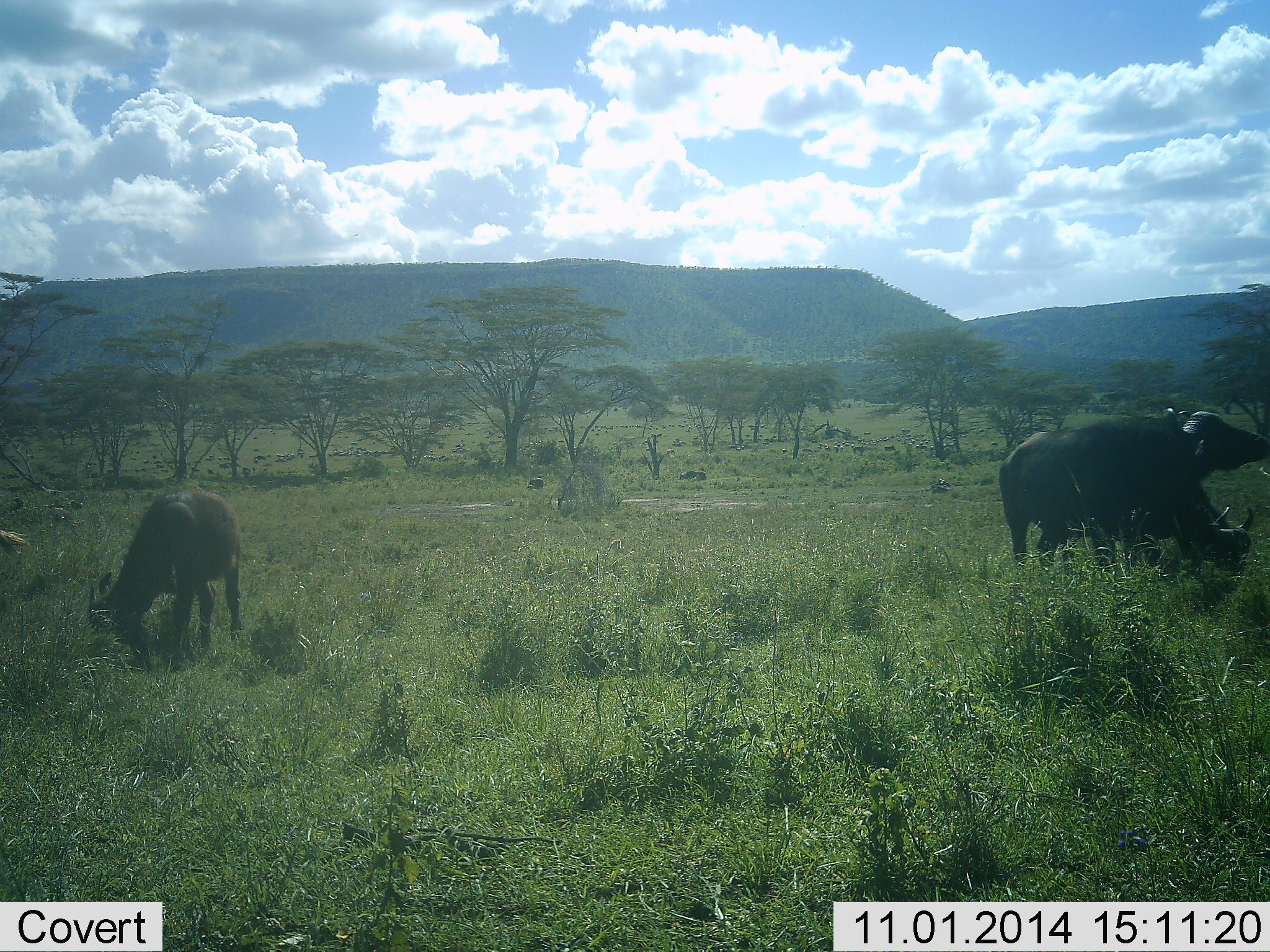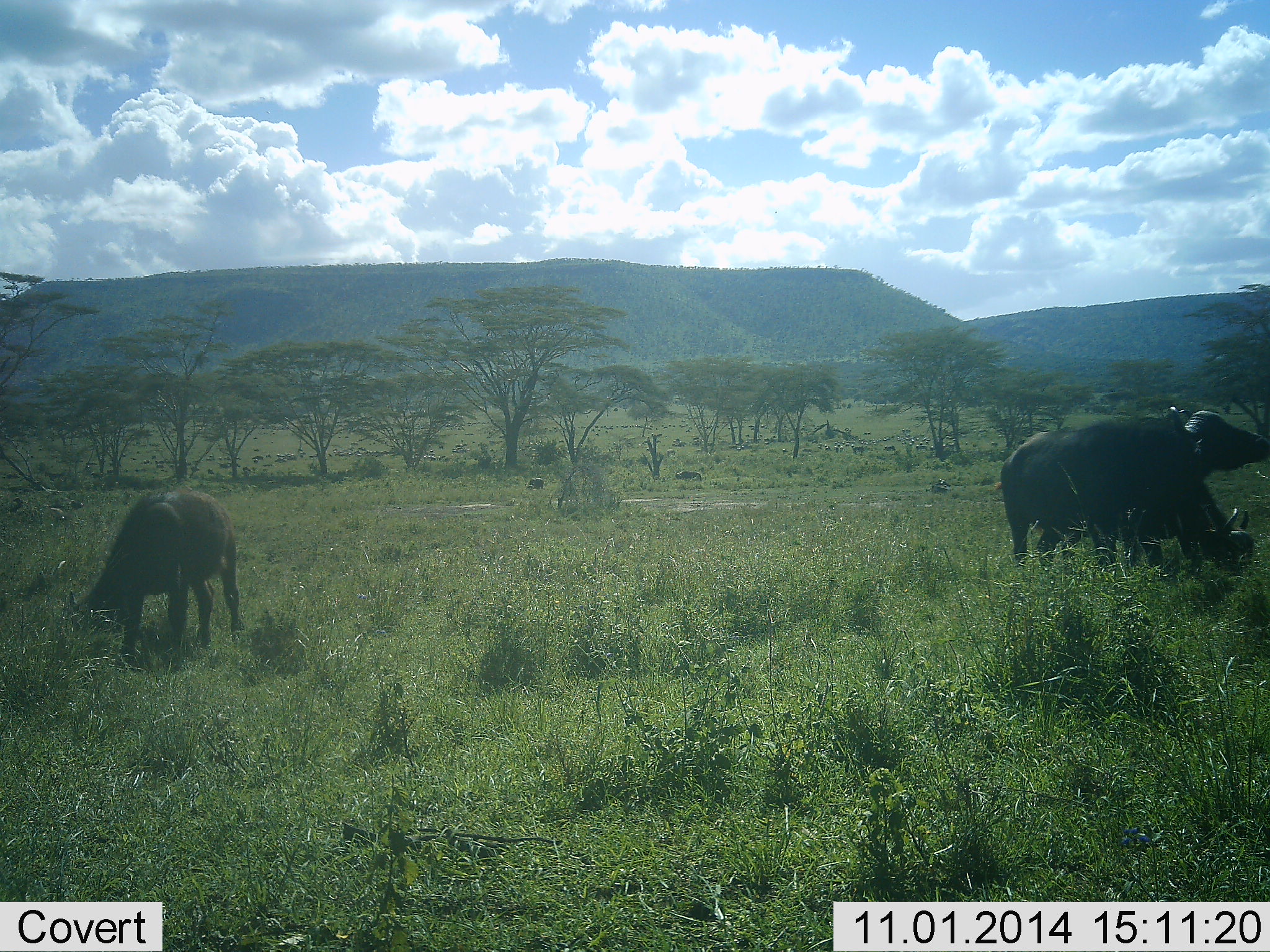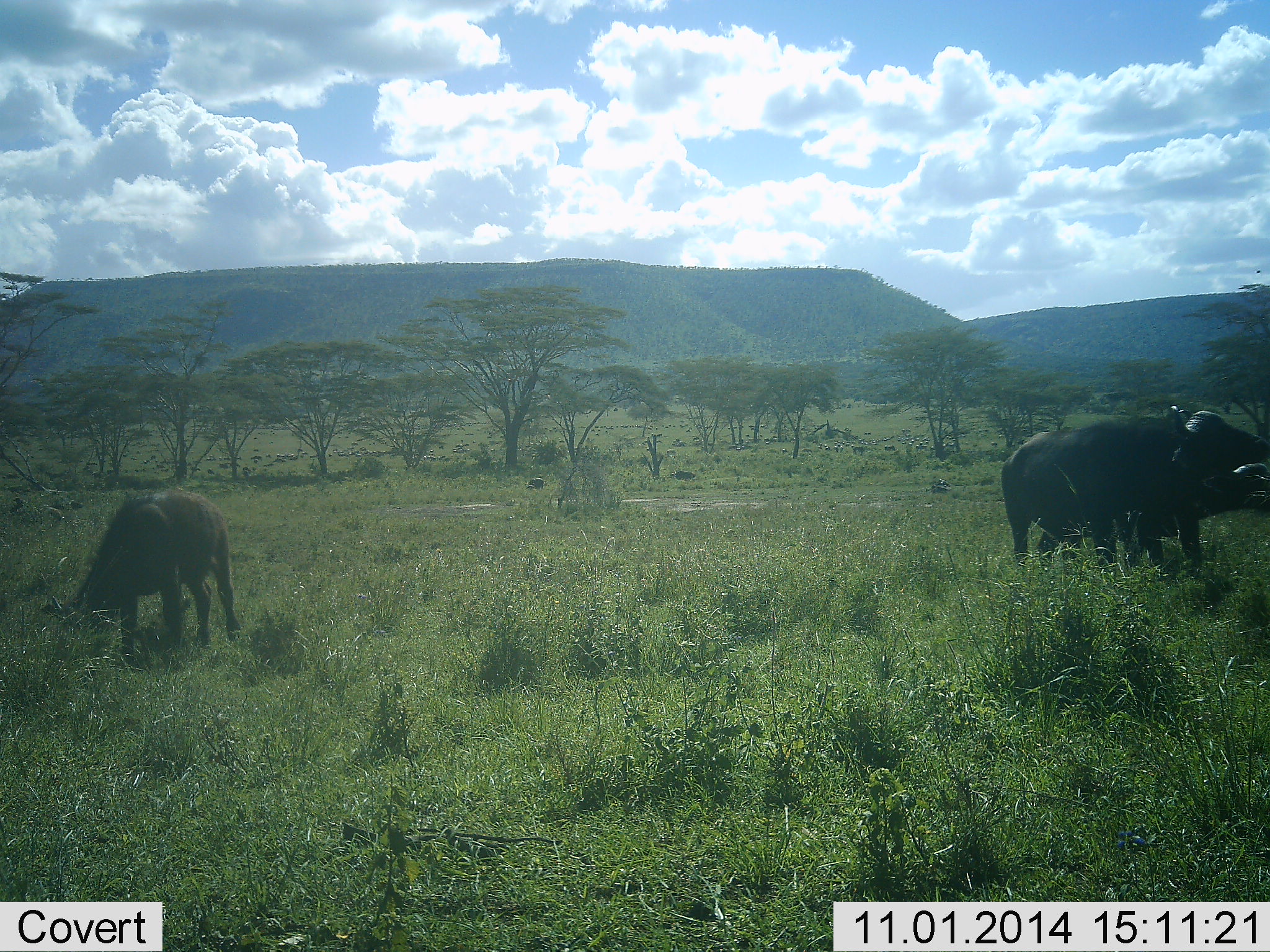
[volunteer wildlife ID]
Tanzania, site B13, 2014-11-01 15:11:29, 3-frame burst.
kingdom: Animalia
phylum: Chordata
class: Mammalia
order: Artiodactyla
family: Bovidae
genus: Syncerus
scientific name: Syncerus caffer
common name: cape buffalo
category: buffalo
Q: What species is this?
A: Buffalo (cape buffalo) (Syncerus caffer).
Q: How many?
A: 3.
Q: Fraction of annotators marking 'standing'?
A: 55%.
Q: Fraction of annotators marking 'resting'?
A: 0%.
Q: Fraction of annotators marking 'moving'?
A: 27%.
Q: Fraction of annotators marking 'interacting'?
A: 0%.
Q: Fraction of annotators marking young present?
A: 9%.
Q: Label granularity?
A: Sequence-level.